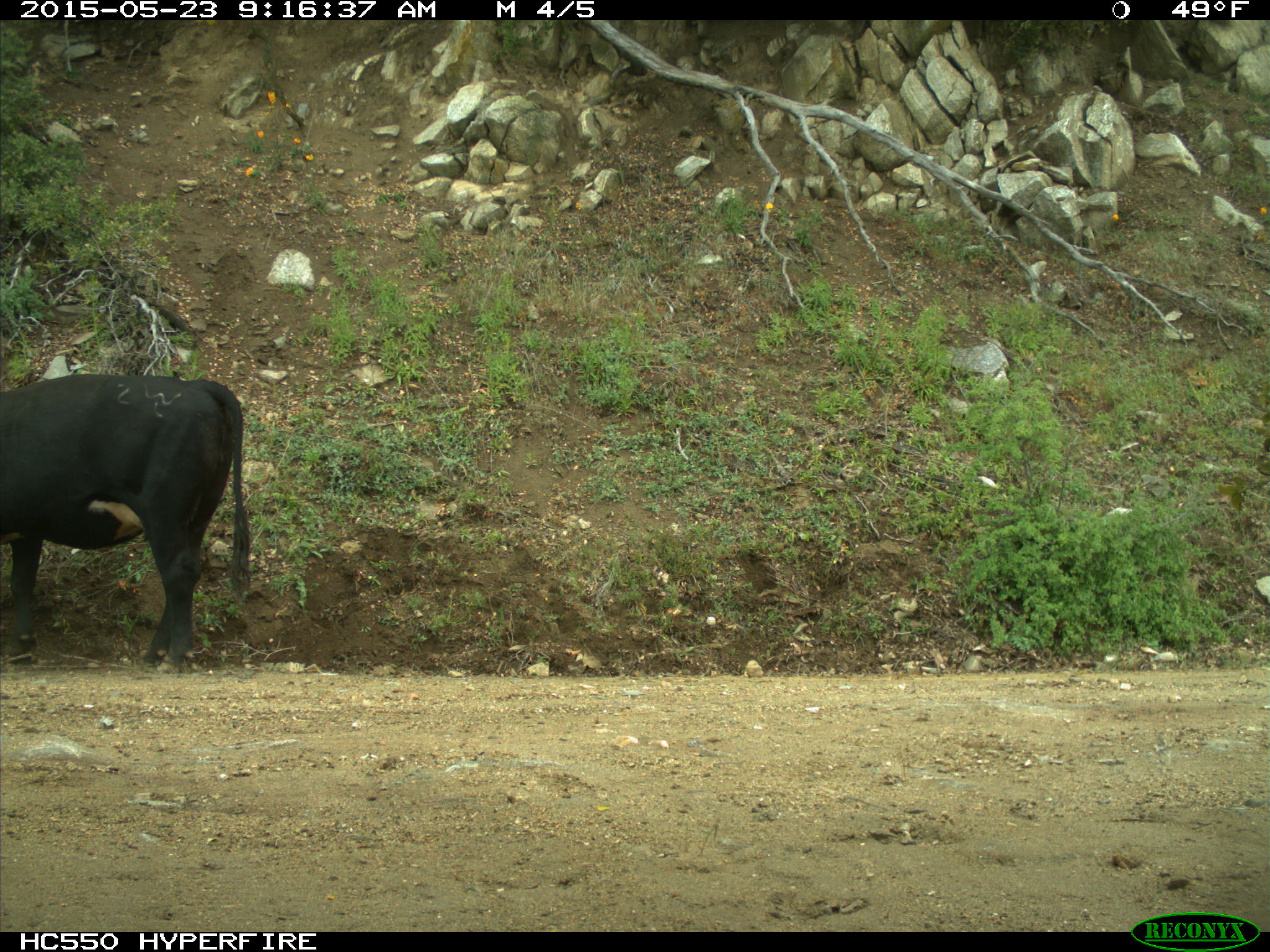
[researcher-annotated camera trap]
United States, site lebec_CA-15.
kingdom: Animalia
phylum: Chordata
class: Mammalia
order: Artiodactyla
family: Bovidae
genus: Bos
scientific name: Bos taurus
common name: domestic cow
Bos taurus (domestic cow).